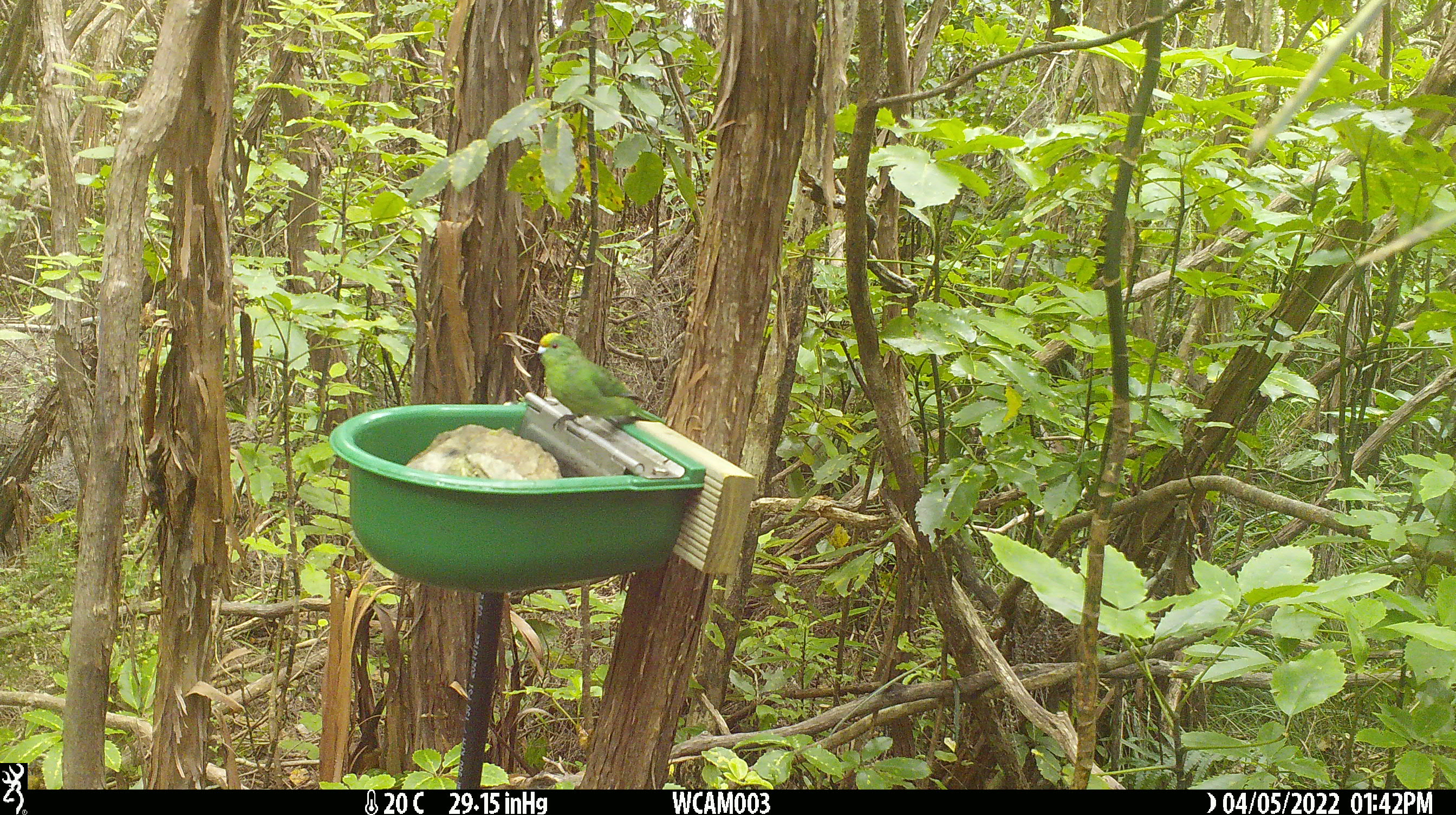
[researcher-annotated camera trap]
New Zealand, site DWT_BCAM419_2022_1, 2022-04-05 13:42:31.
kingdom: Animalia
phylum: Chordata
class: Aves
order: Psittaciformes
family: Psittaculidae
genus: Cyanoramphus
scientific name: Cyanoramphus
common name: parakeet